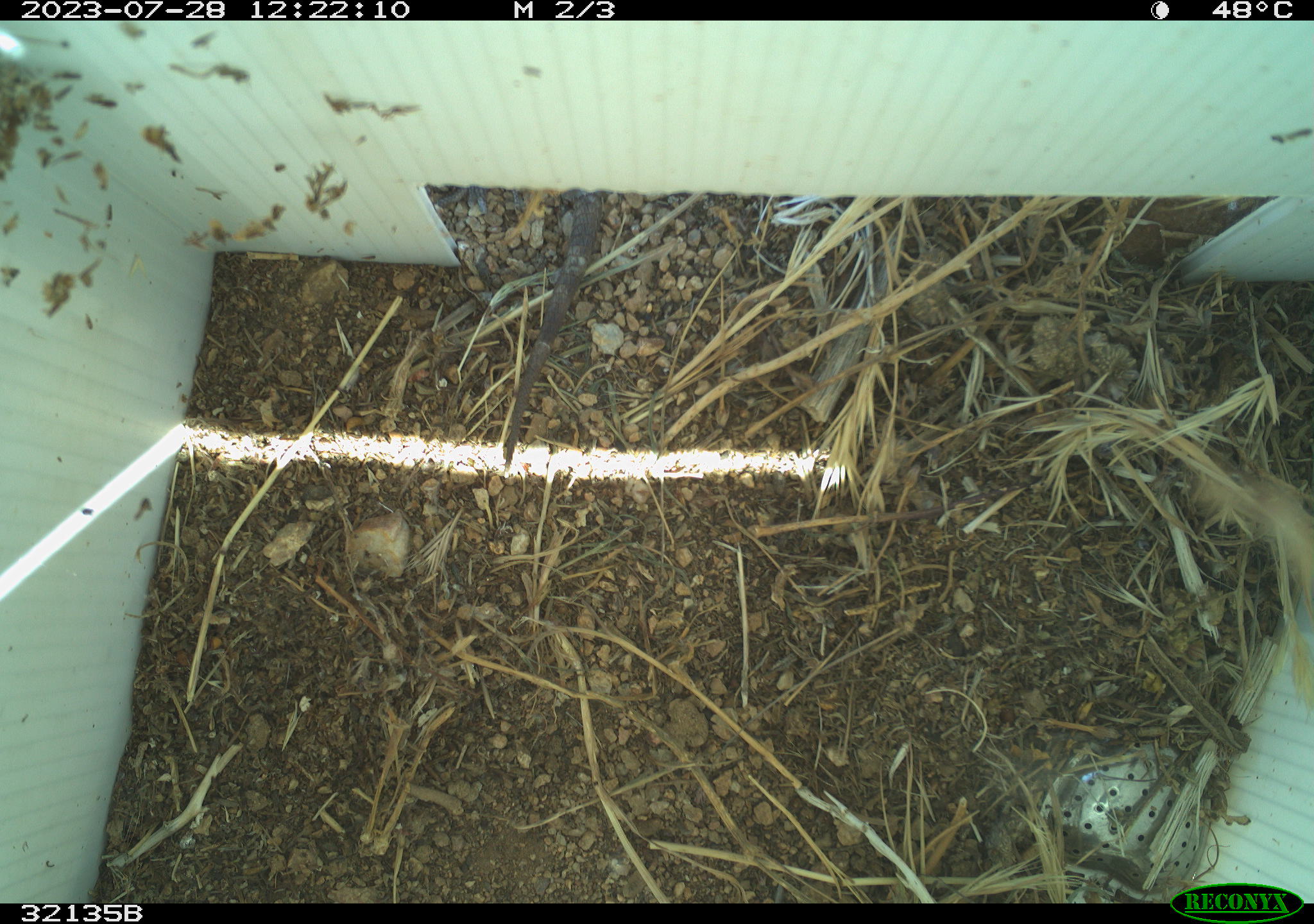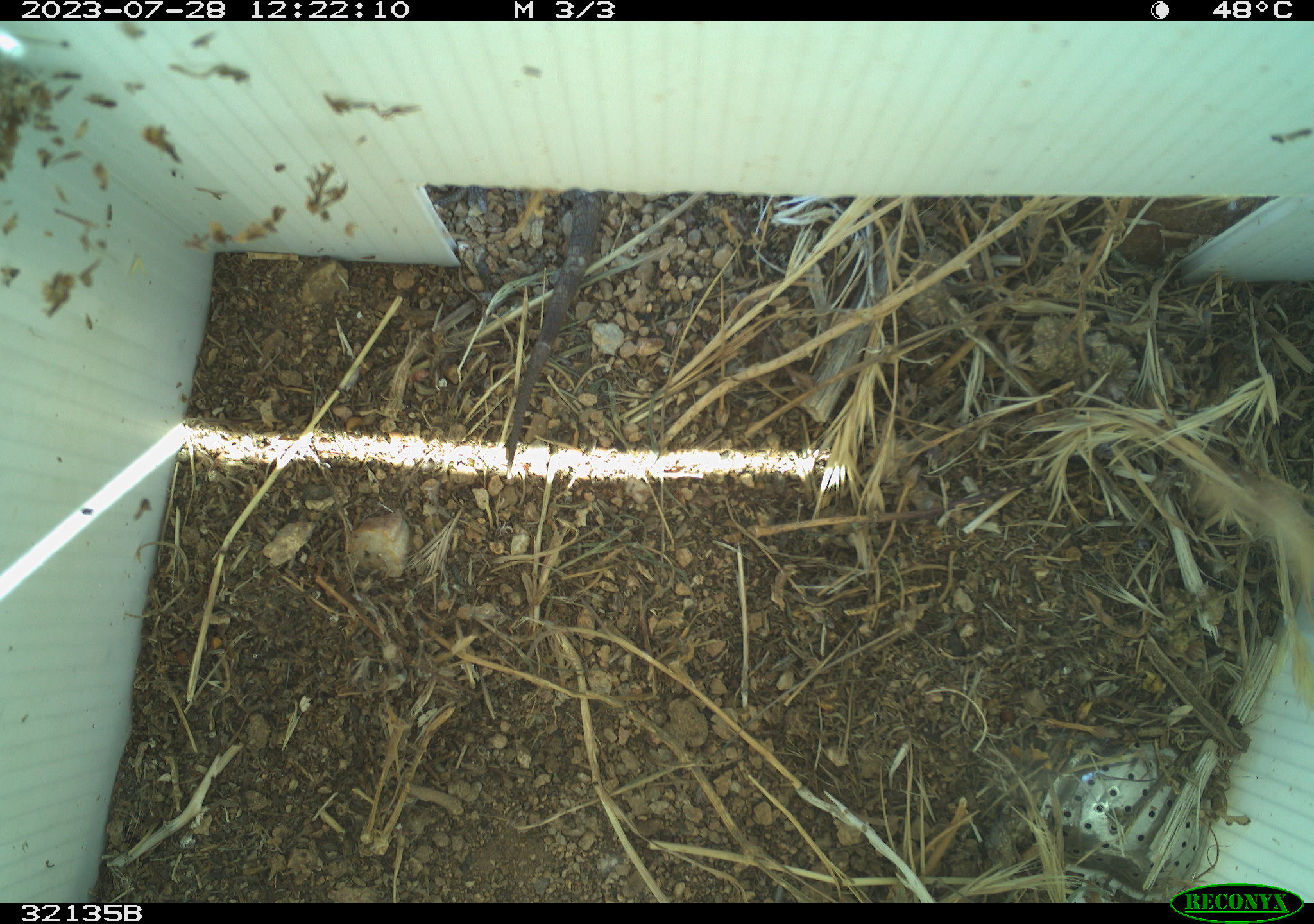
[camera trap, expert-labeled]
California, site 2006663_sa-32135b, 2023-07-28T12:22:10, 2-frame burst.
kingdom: Animalia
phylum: Chordata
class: Reptilia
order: Squamata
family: Phrynosomatidae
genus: Sceloporus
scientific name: Sceloporus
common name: spiny lizards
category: sceloporus species